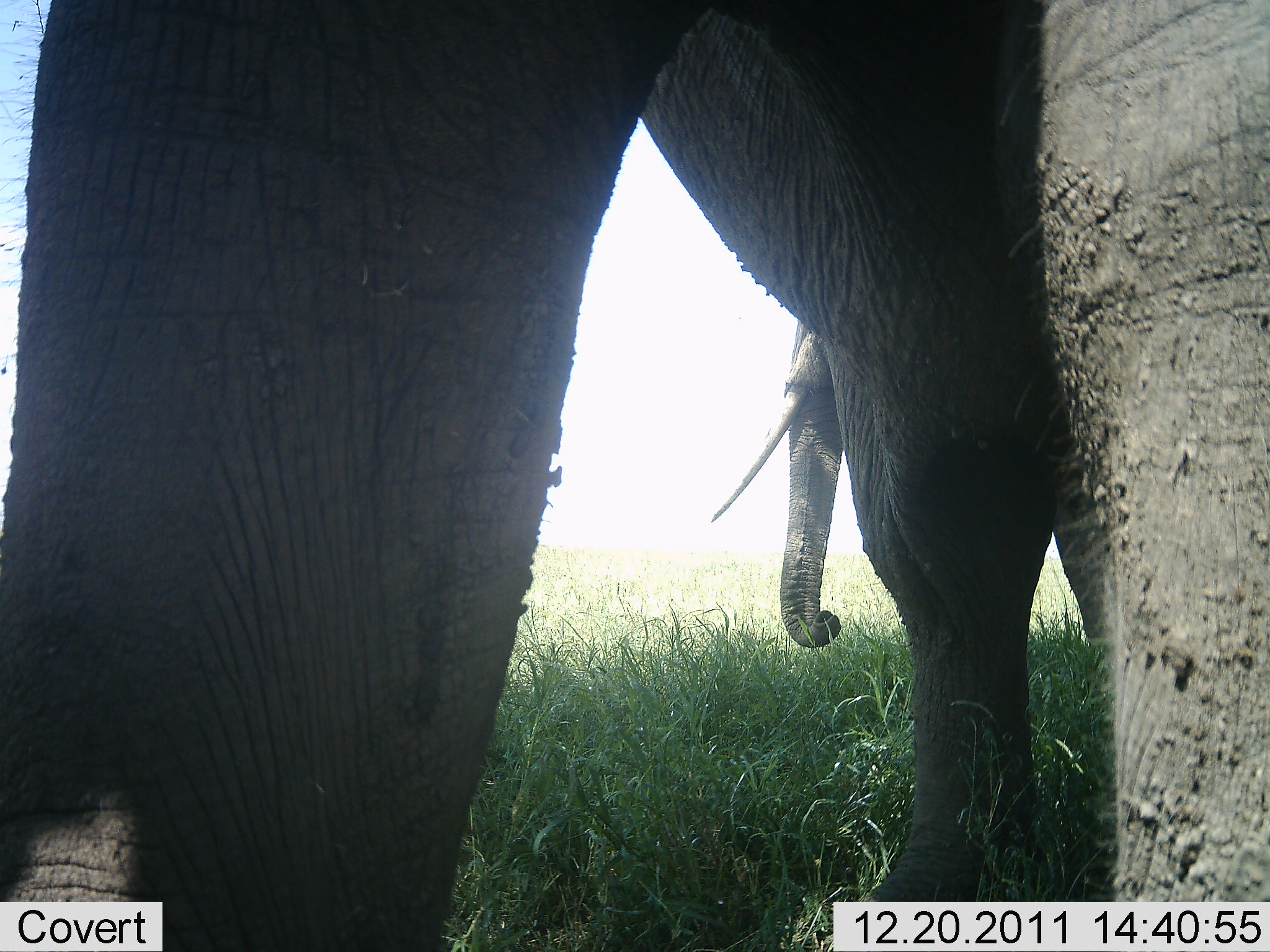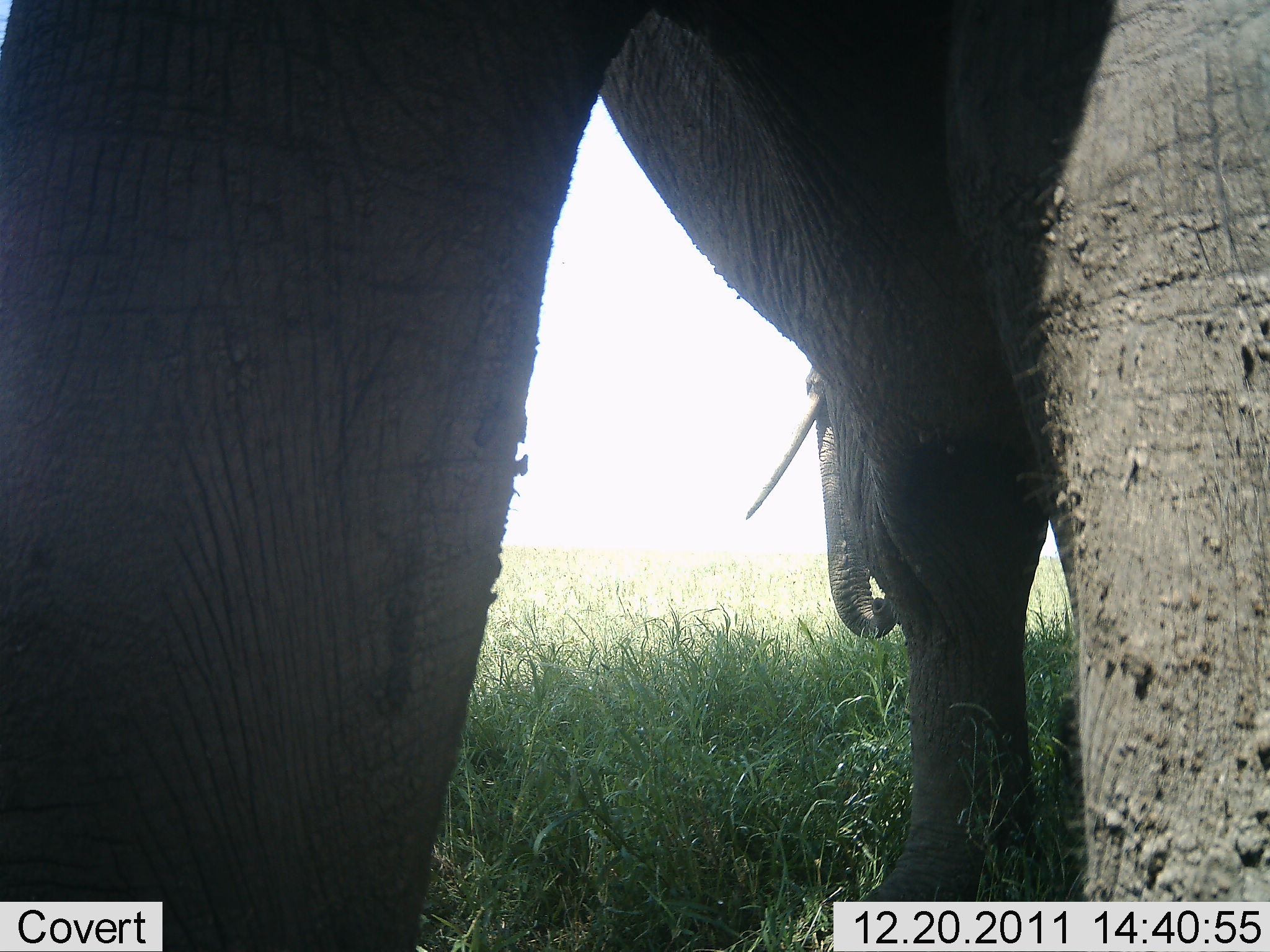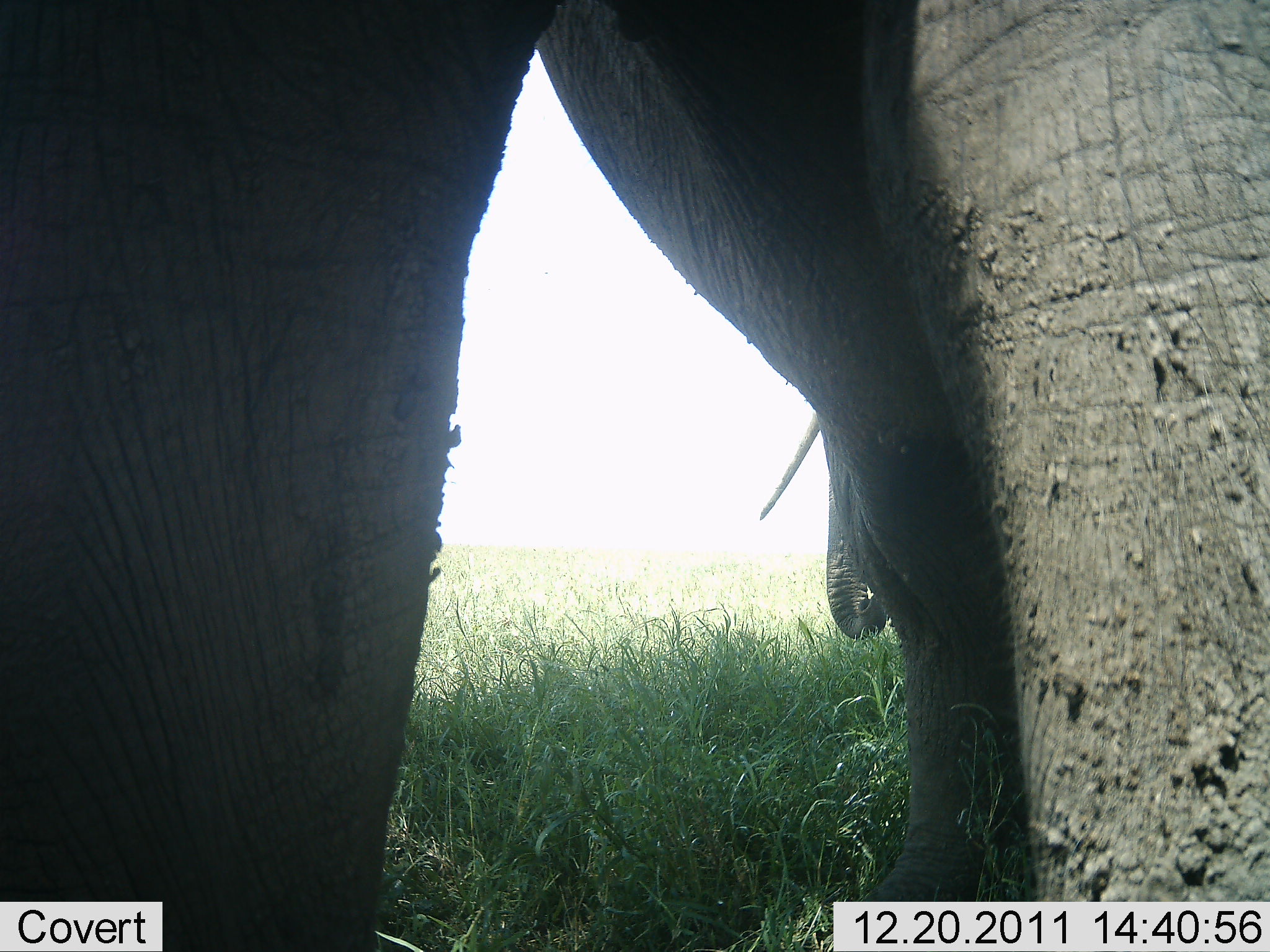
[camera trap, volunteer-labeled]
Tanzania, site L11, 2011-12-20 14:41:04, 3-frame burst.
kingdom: Animalia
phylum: Chordata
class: Mammalia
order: Proboscidea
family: Elephantidae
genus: Loxodonta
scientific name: Loxodonta africana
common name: african bush elephant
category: elephant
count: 2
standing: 87%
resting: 0%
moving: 20%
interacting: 7%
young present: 0%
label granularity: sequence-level